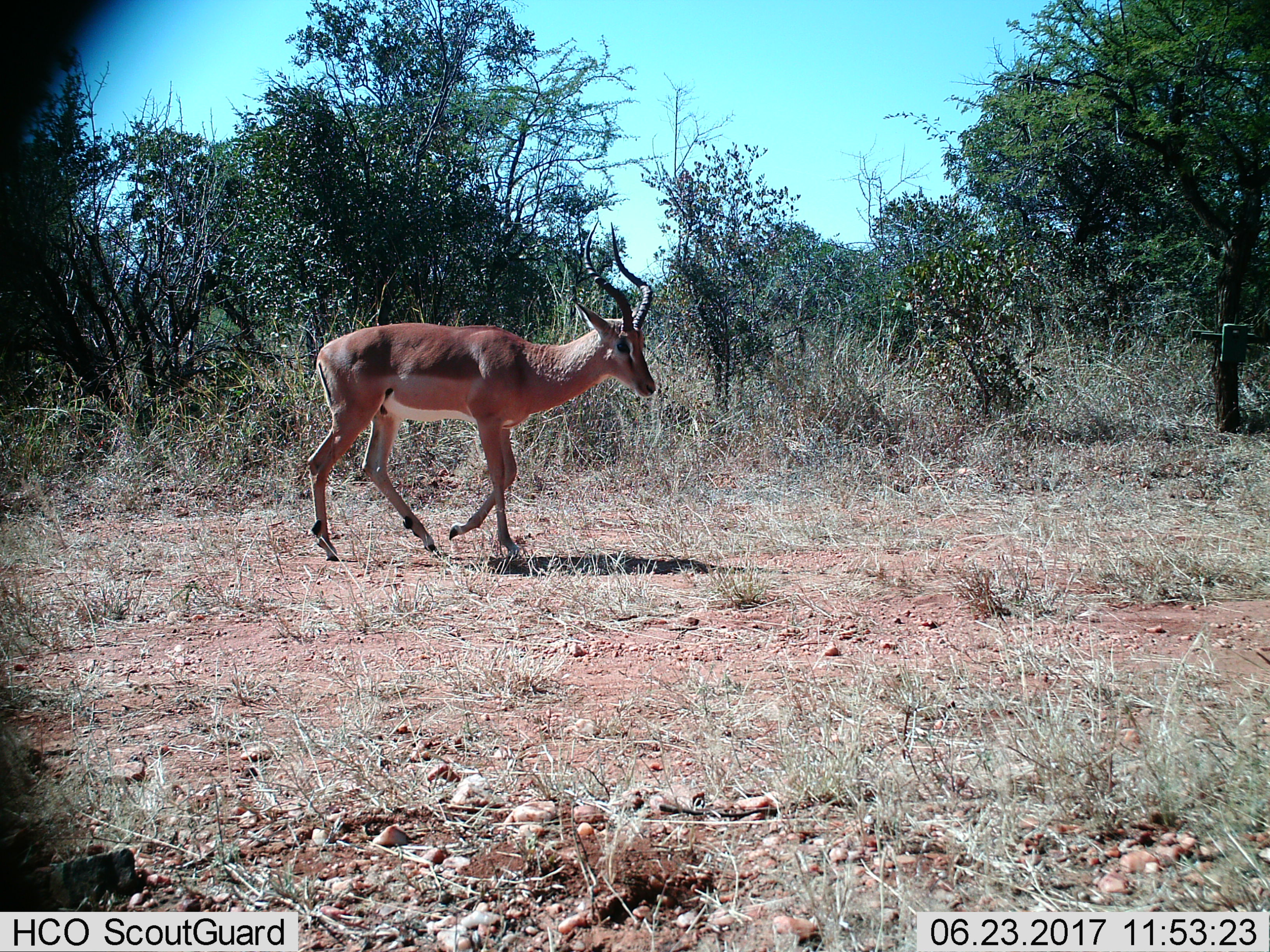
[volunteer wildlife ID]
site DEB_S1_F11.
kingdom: Animalia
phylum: Chordata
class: Mammalia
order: Artiodactyla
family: Bovidae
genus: Aepyceros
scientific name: Aepyceros melampus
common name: impala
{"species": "impala (Aepyceros melampus)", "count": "1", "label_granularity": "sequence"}